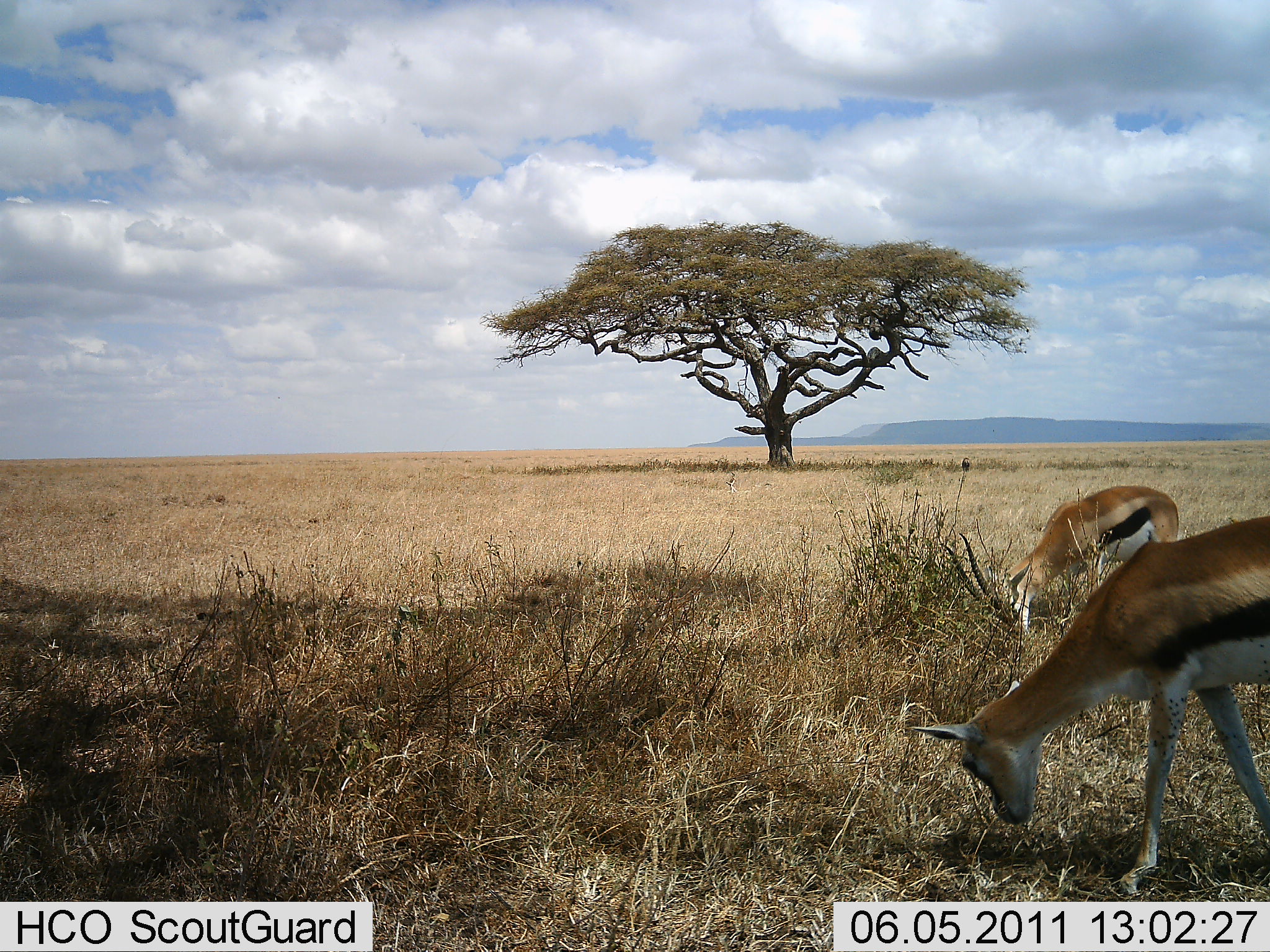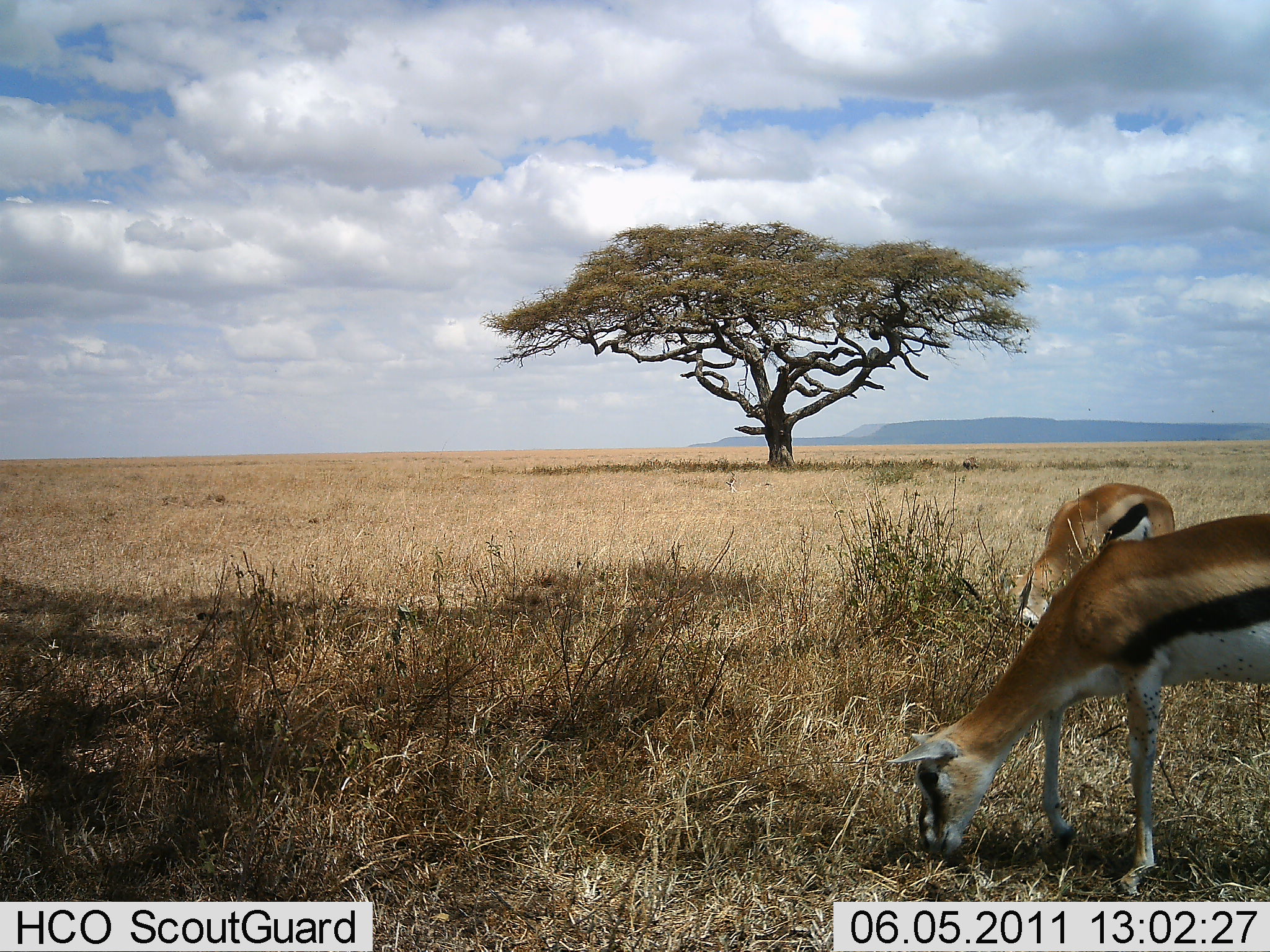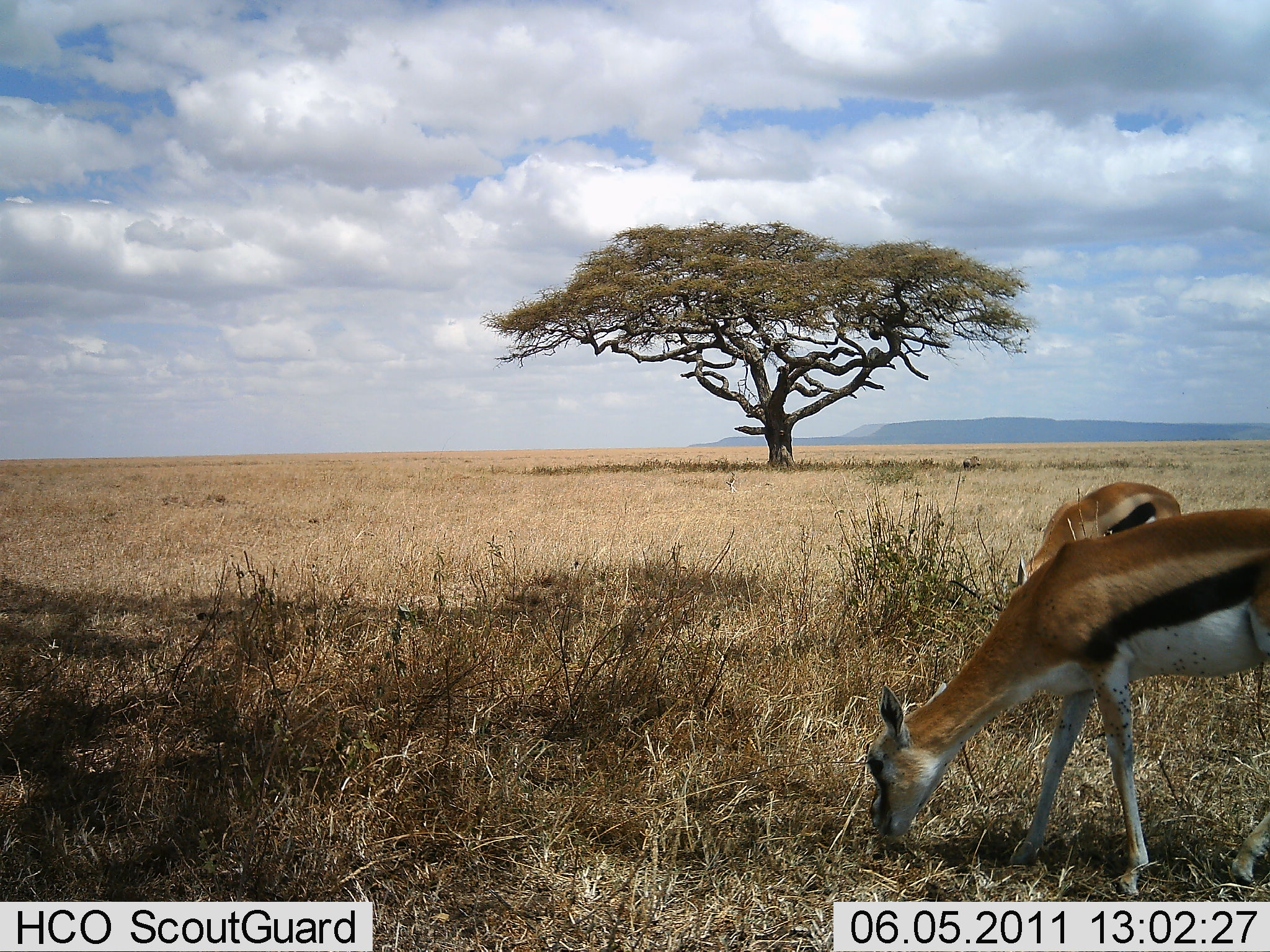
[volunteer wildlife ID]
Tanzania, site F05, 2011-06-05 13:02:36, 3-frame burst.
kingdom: Animalia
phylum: Chordata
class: Mammalia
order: Artiodactyla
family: Bovidae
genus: Eudorcas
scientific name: Eudorcas thomsonii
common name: thomson's gazelle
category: gazellethomsons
Gazellethomsons (thomson's gazelle) (Eudorcas thomsonii), count 2. Behavior (volunteer vote fractions): standing 17%, resting 0%, moving 8%, interacting 0%. Young present (vote fraction): 0%. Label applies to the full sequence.